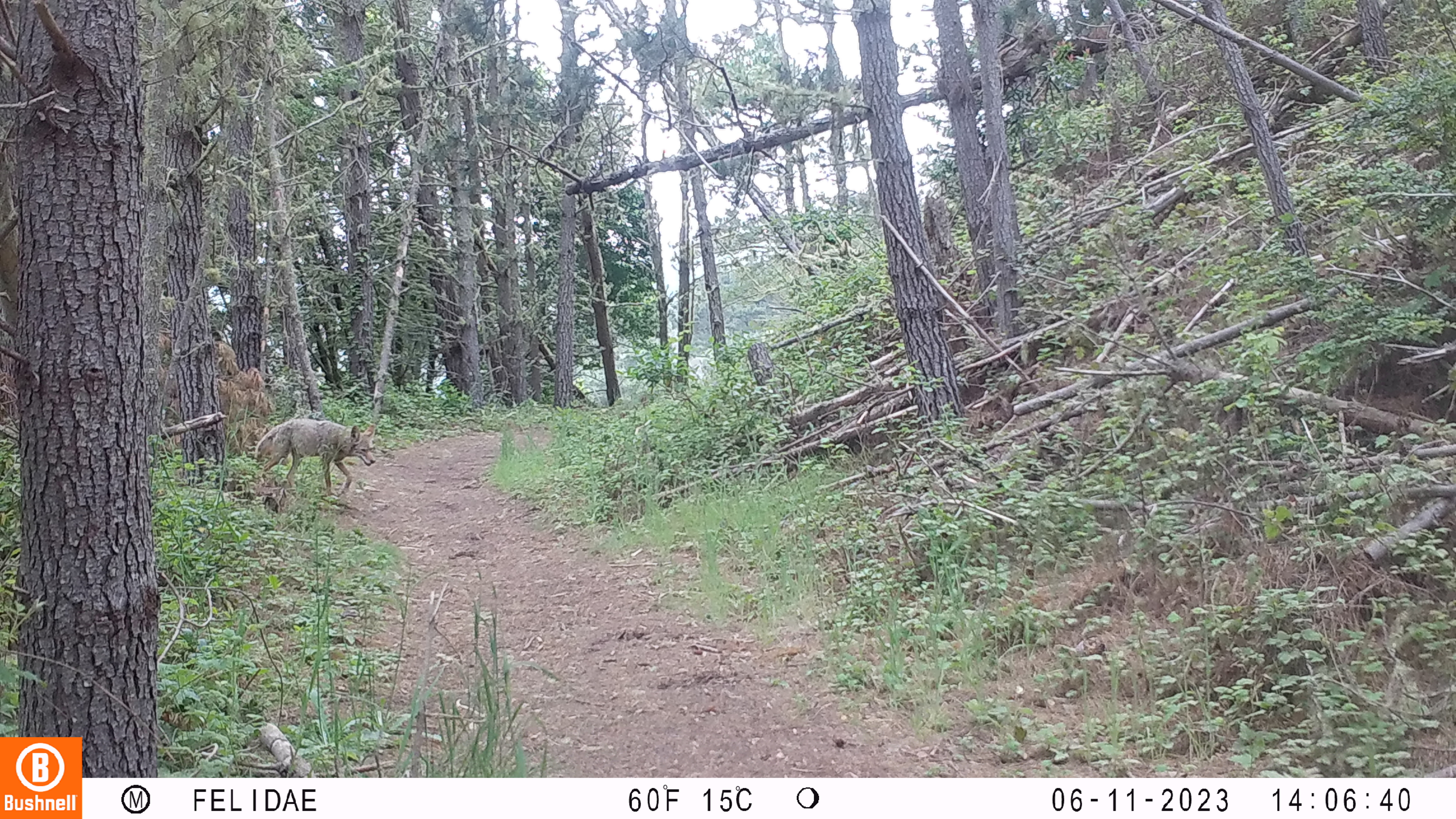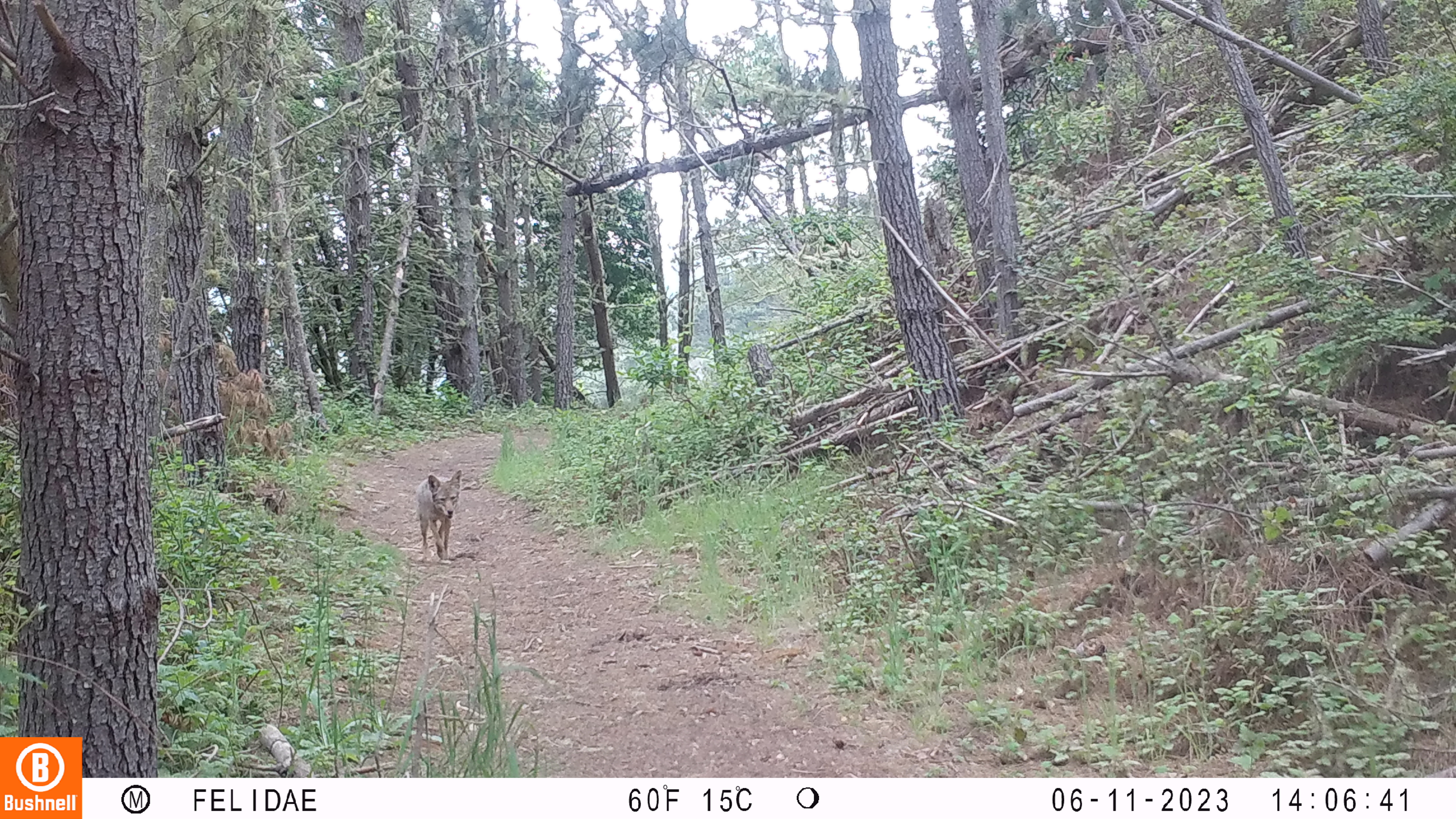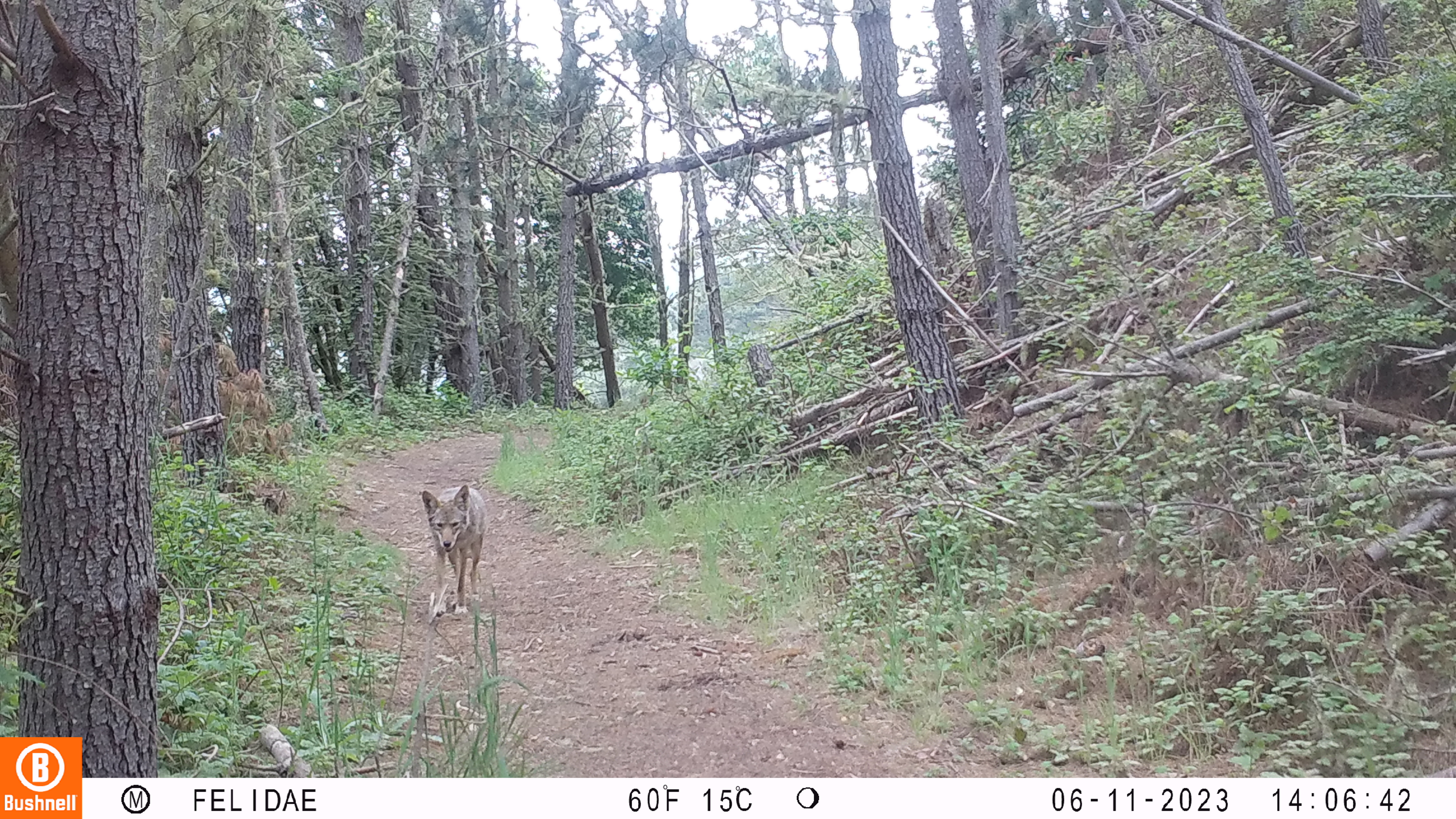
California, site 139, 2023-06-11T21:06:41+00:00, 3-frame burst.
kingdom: Animalia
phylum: Chordata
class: Mammalia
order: Carnivora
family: Canidae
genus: Canis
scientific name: Canis latrans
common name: coyote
Coyote (Canis latrans).